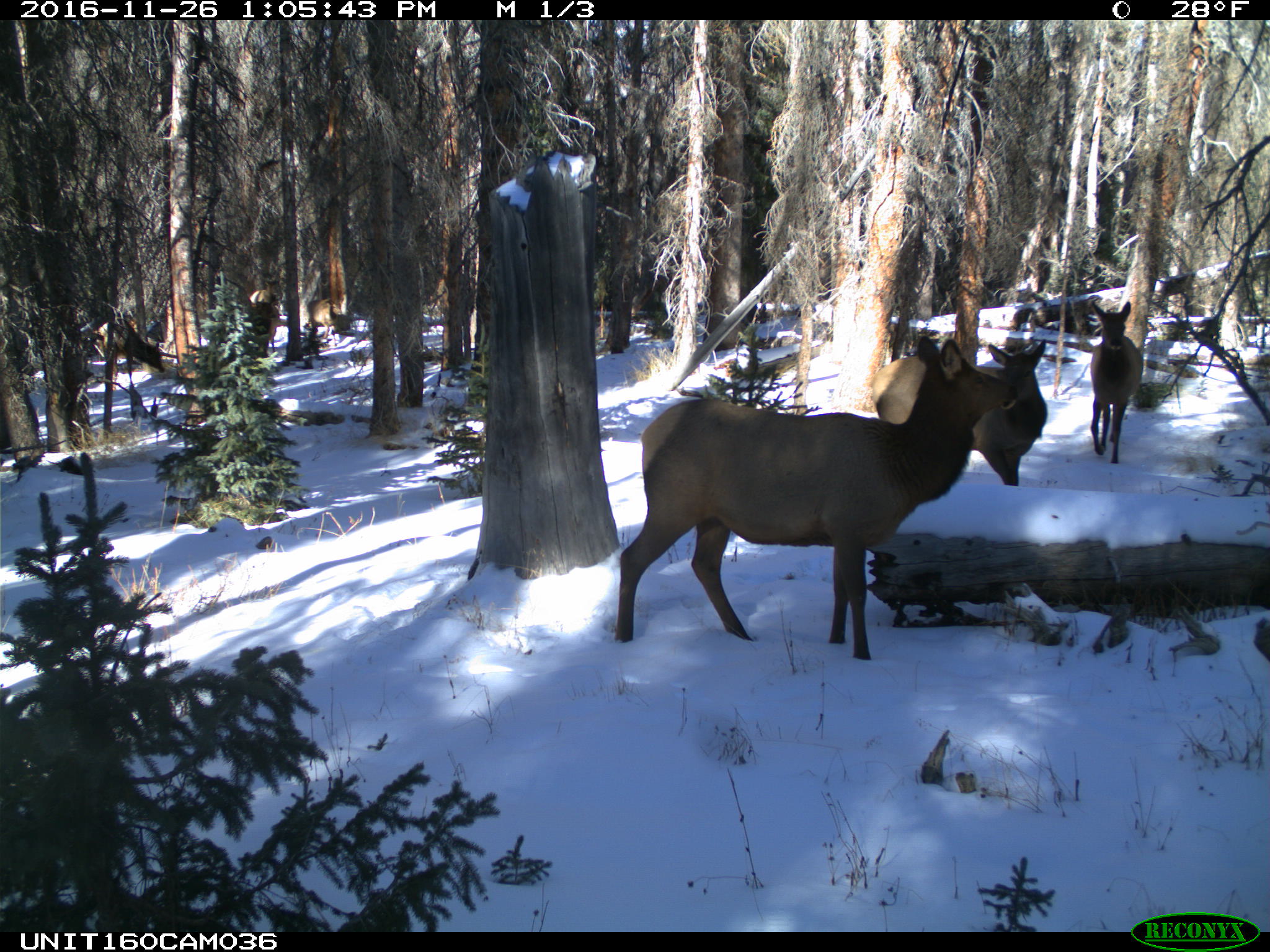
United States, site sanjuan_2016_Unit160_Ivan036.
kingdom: Animalia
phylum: Chordata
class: Mammalia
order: Artiodactyla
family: Cervidae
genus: Cervus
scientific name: Cervus elaphus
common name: red deer